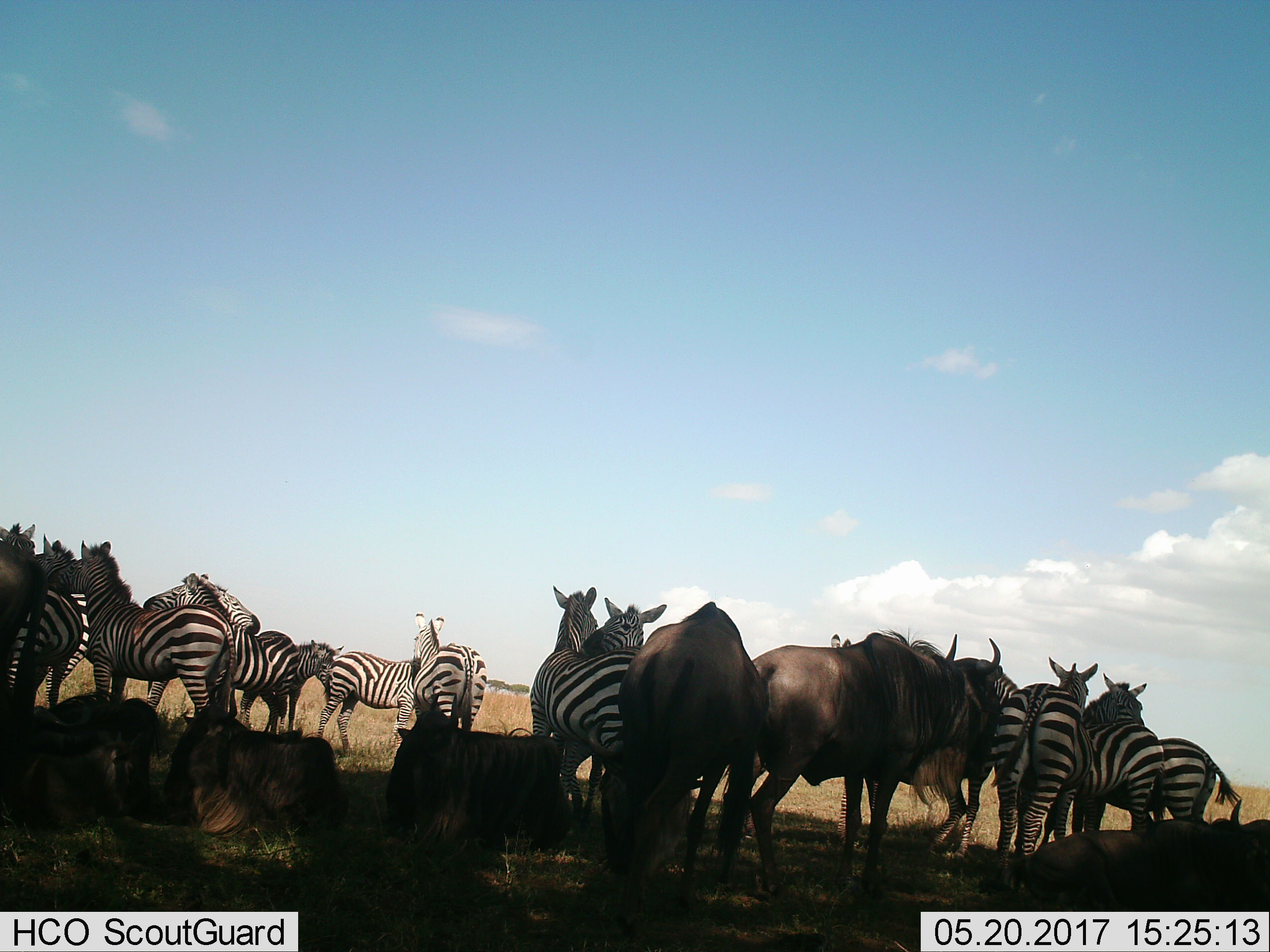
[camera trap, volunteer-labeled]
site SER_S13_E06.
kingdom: Animalia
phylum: Chordata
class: Mammalia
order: Artiodactyla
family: Bovidae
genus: Connochaetes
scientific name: Connochaetes taurinus taurinus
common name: blue wildebeest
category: wildebeestblue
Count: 7.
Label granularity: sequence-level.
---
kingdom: Animalia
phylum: Chordata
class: Mammalia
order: Perissodactyla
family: Equidae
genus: Equus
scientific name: Equus quagga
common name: plains zebra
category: zebraplains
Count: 11-50.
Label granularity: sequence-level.